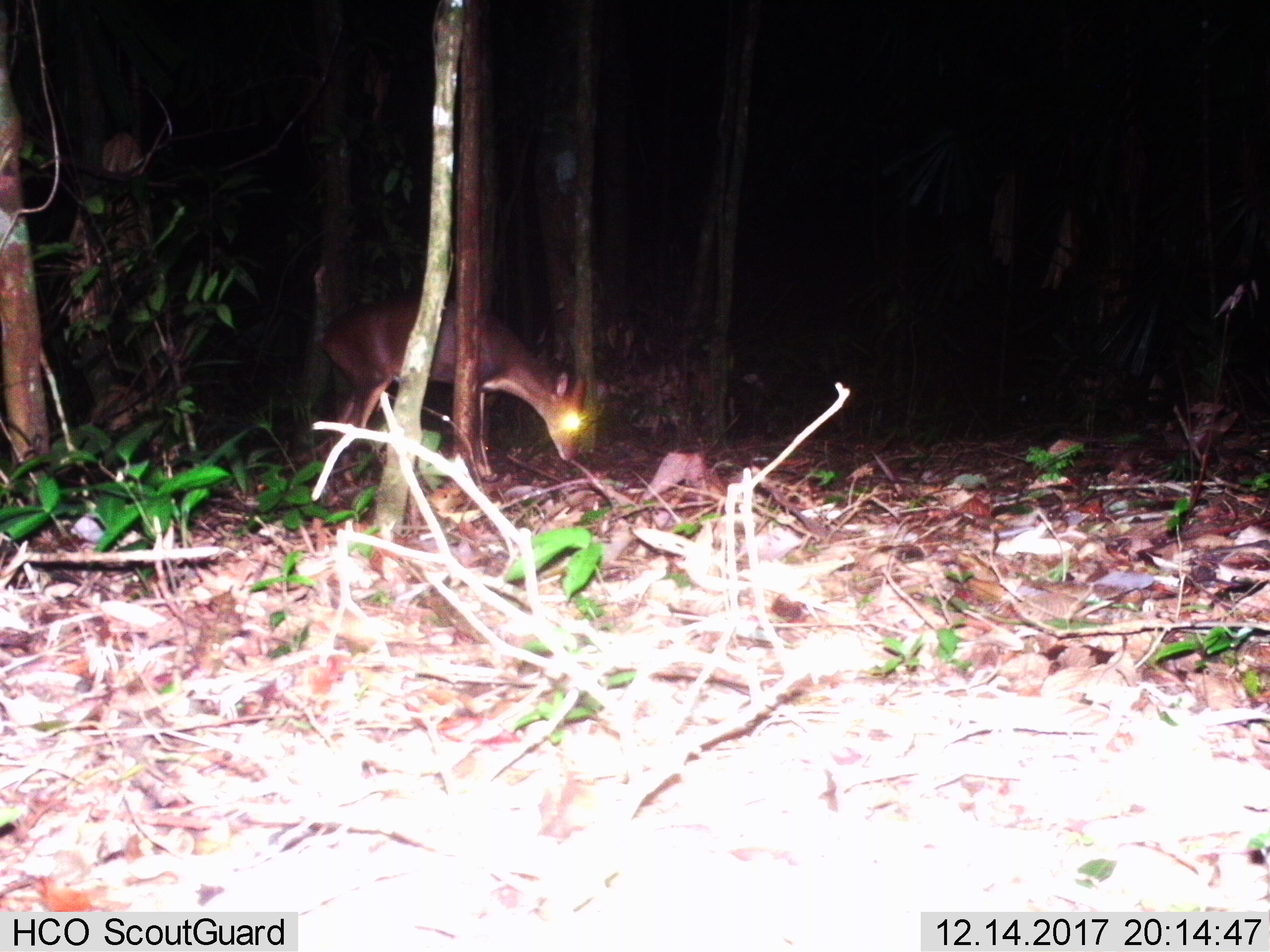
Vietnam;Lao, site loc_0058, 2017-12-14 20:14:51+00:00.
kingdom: Animalia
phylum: Chordata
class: Mammalia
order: Artiodactyla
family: Cervidae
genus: Muntiacus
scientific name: Muntiacus vuquangensis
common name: large-antlered muntjac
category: large antlered muntjac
Large antlered muntjac (large-antlered muntjac) (Muntiacus vuquangensis). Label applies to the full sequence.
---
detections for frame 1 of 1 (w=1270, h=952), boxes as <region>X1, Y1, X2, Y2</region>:
large antlered muntjac: <region>298, 291, 607, 479</region>